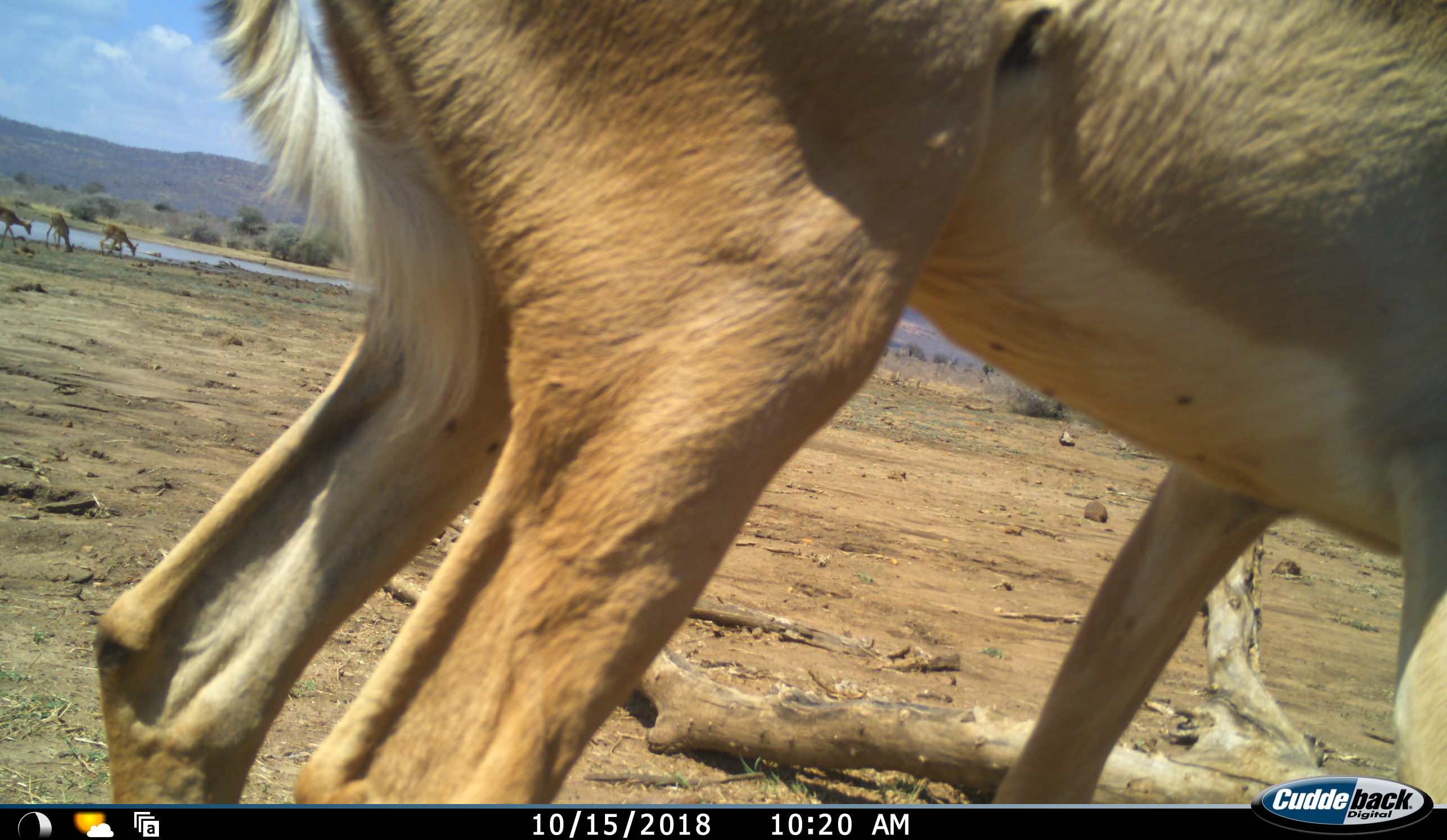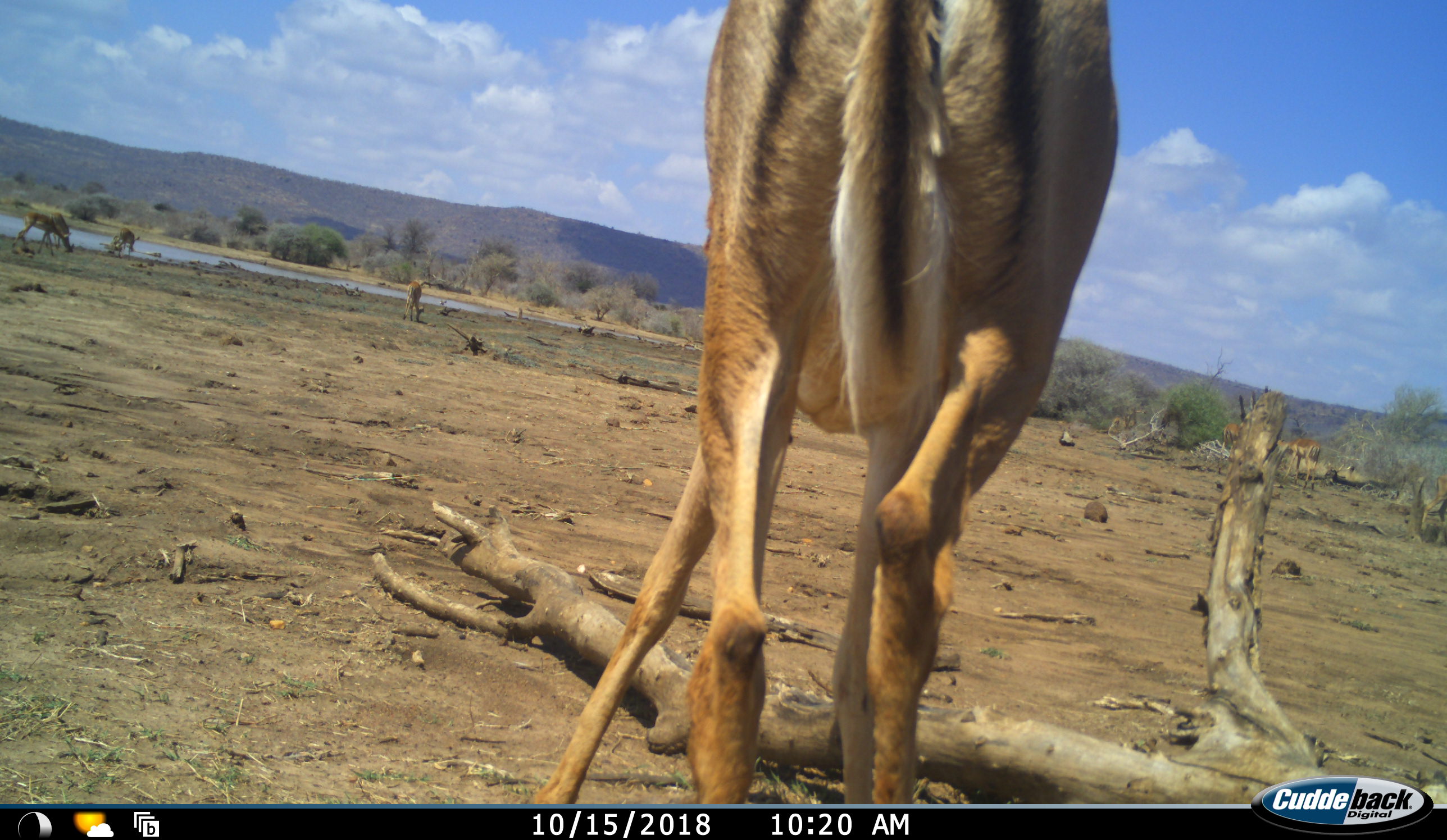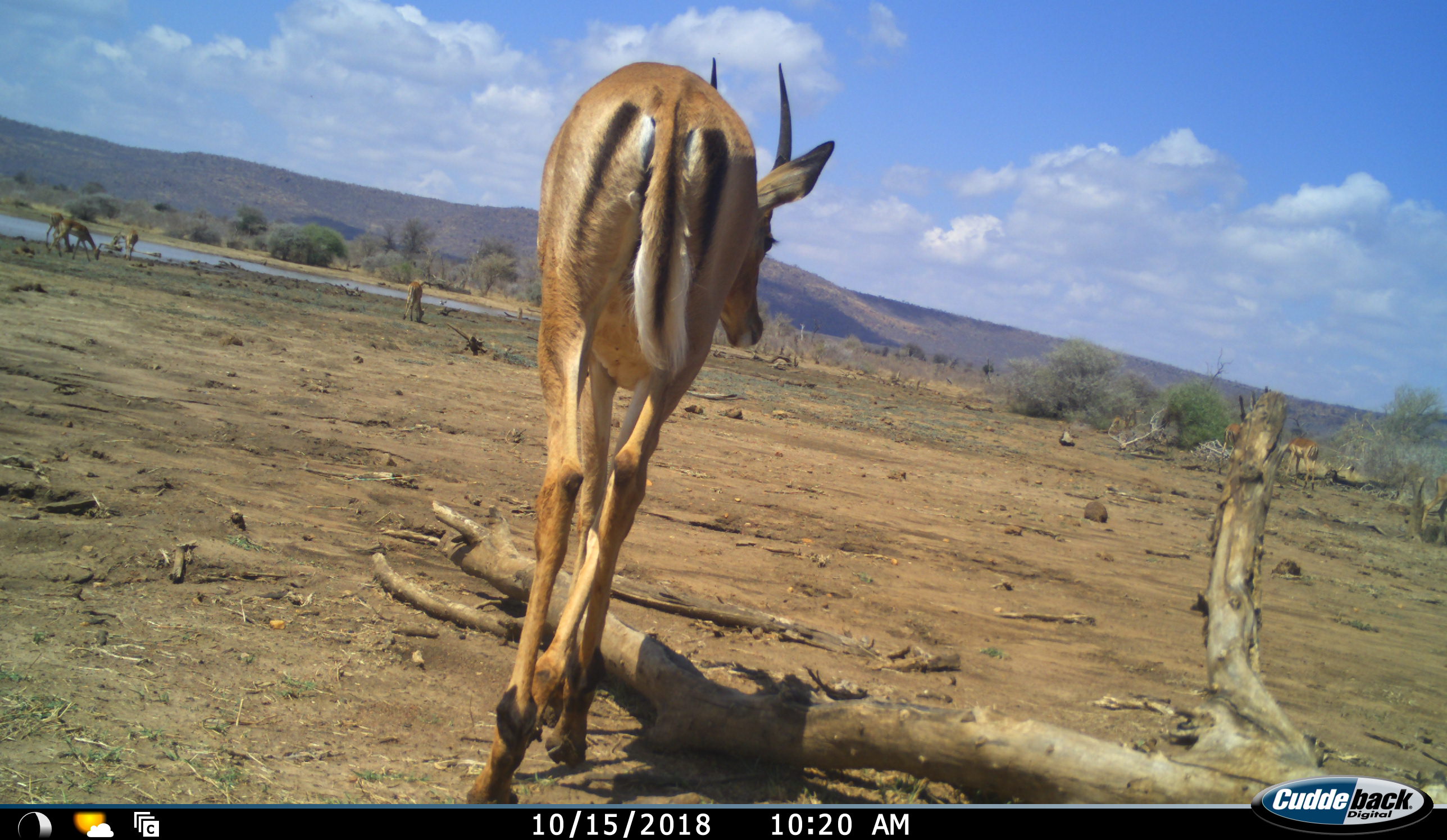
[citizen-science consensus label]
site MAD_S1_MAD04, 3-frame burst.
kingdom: Animalia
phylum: Chordata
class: Mammalia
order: Artiodactyla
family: Bovidae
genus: Aepyceros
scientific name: Aepyceros melampus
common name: impala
Impala (Aepyceros melampus), count 6. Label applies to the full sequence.